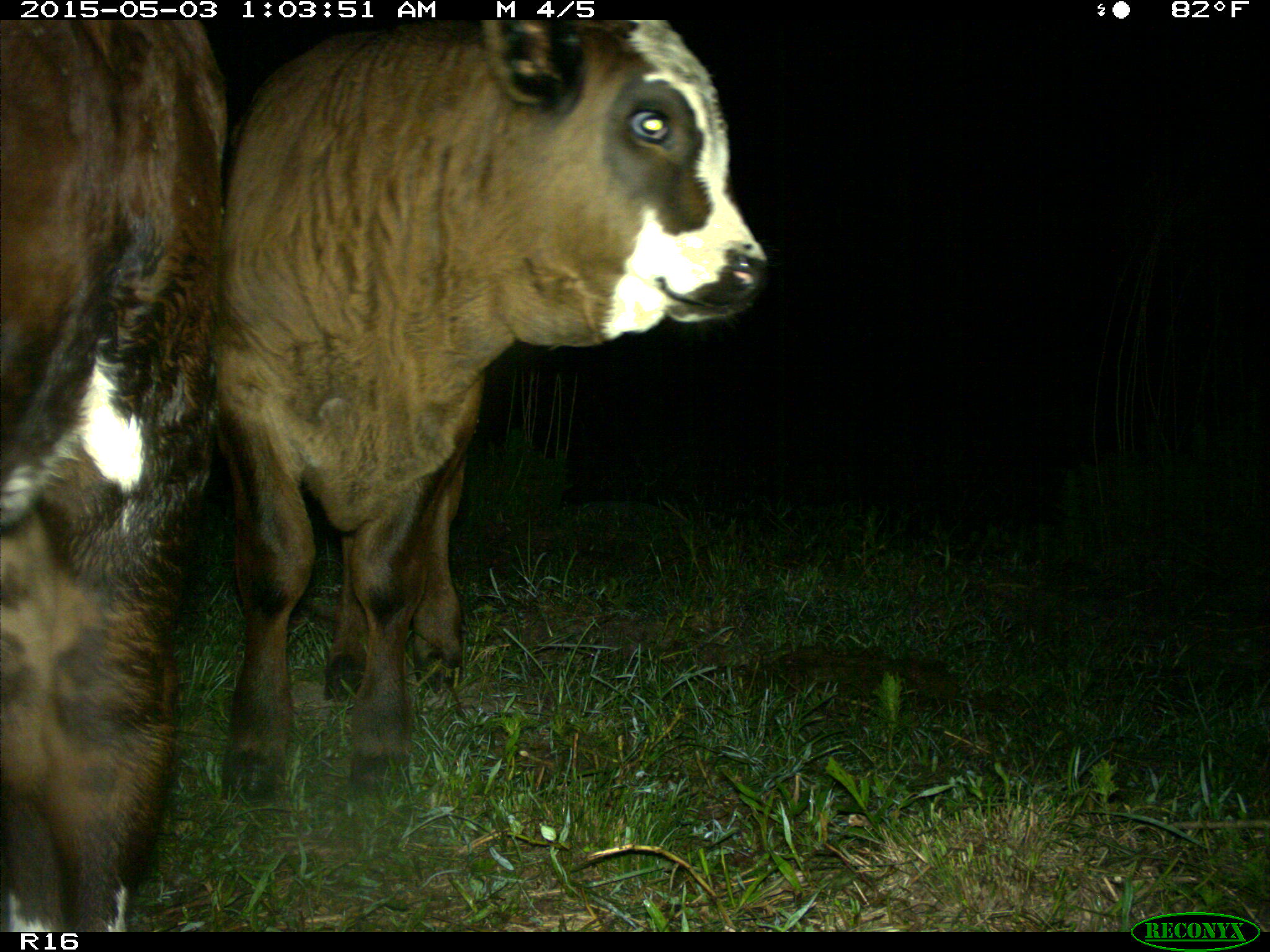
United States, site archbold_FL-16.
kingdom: Animalia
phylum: Chordata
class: Mammalia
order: Artiodactyla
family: Bovidae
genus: Bos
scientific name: Bos taurus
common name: domestic cow